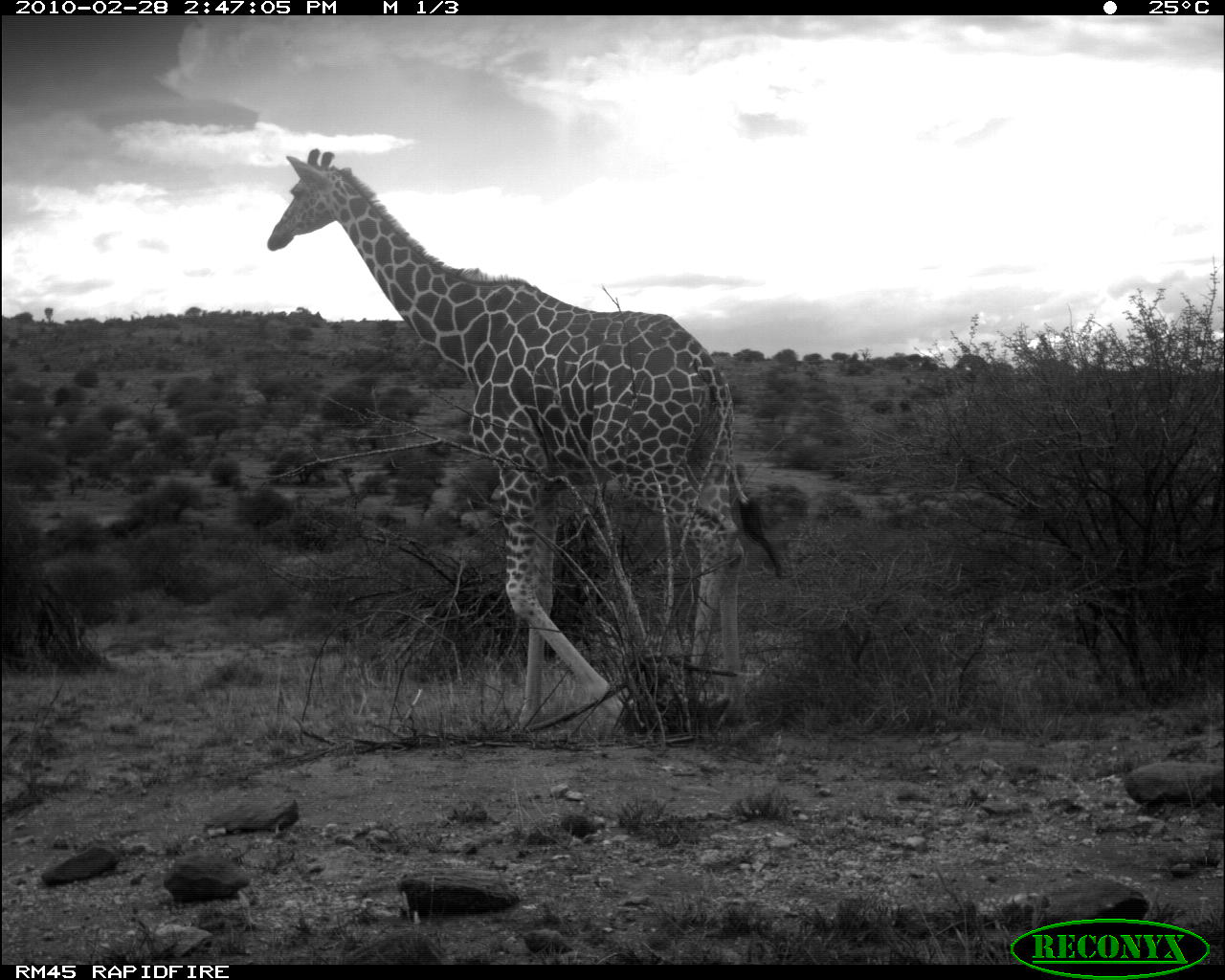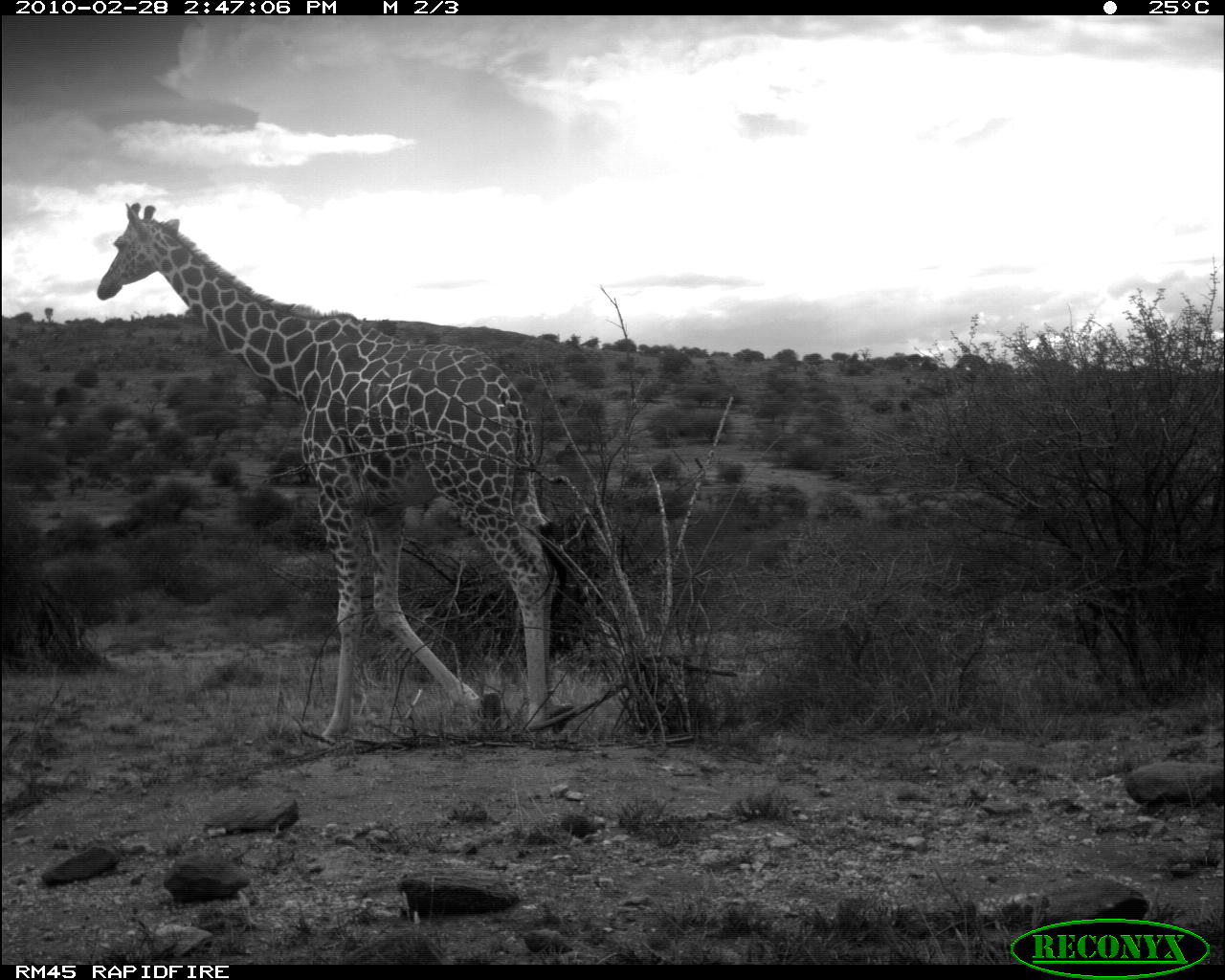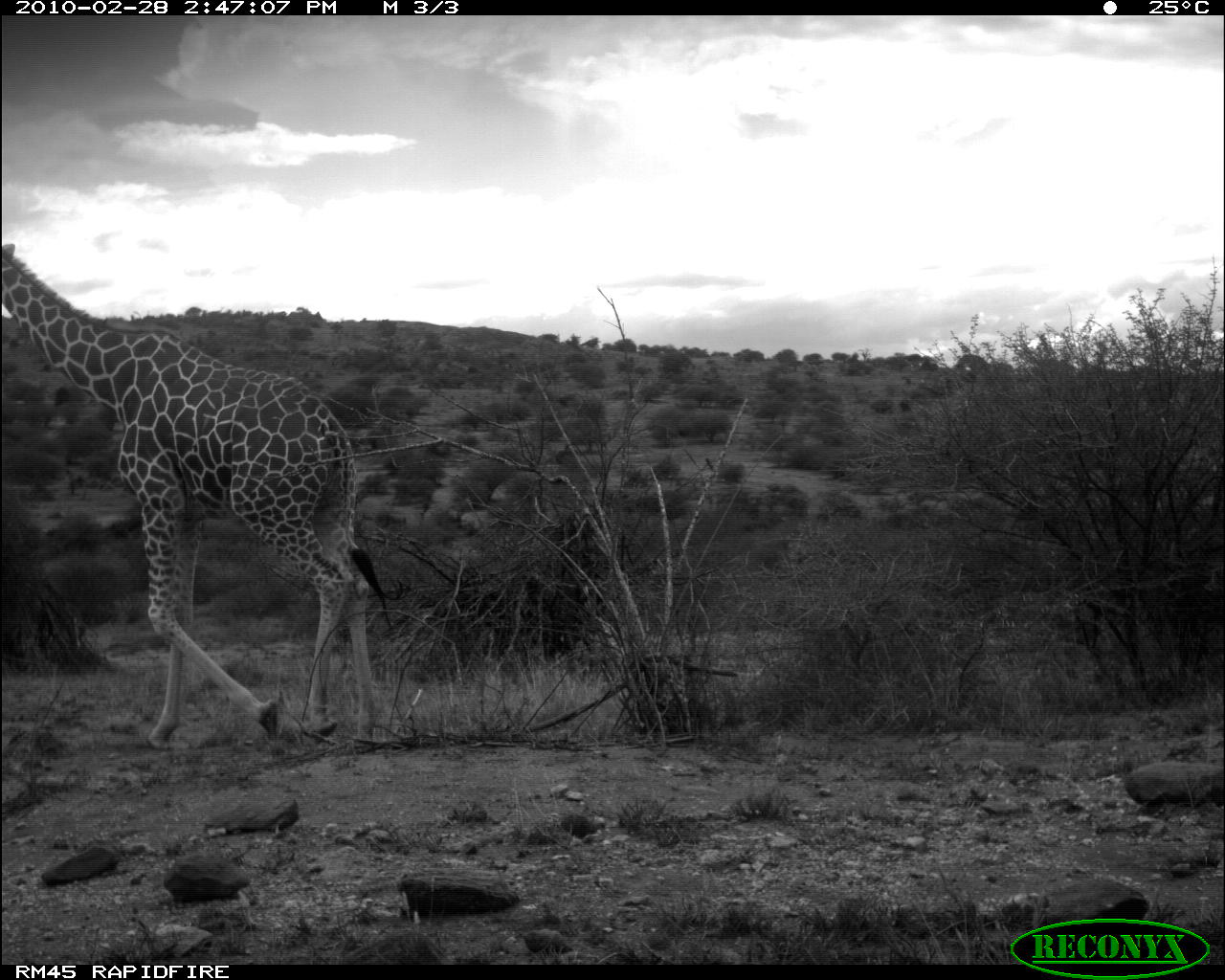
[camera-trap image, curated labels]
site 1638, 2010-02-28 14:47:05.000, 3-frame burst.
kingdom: Animalia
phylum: Chordata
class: Mammalia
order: Artiodactyla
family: Giraffidae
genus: Giraffa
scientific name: Giraffa camelopardalis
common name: giraffe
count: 1